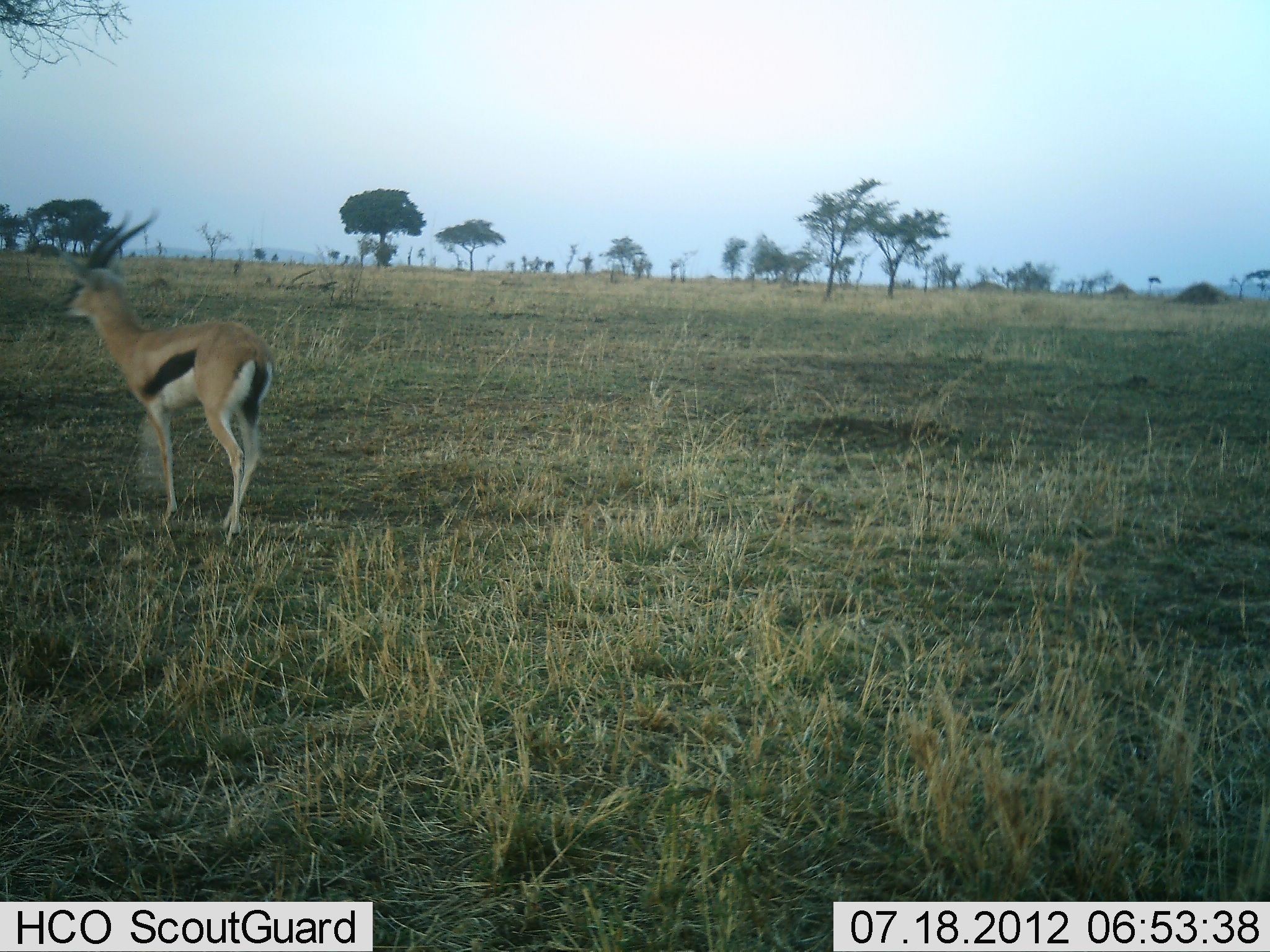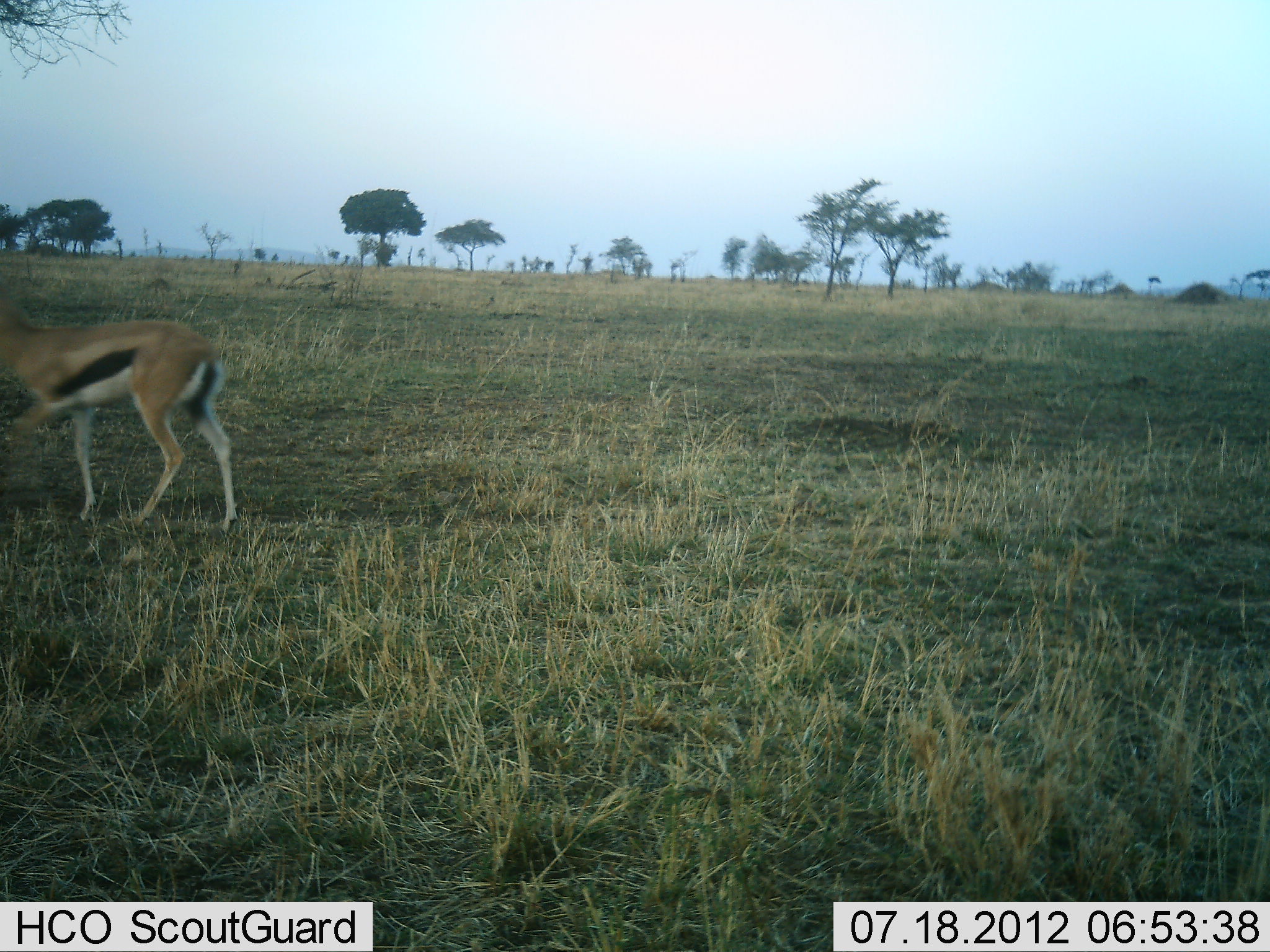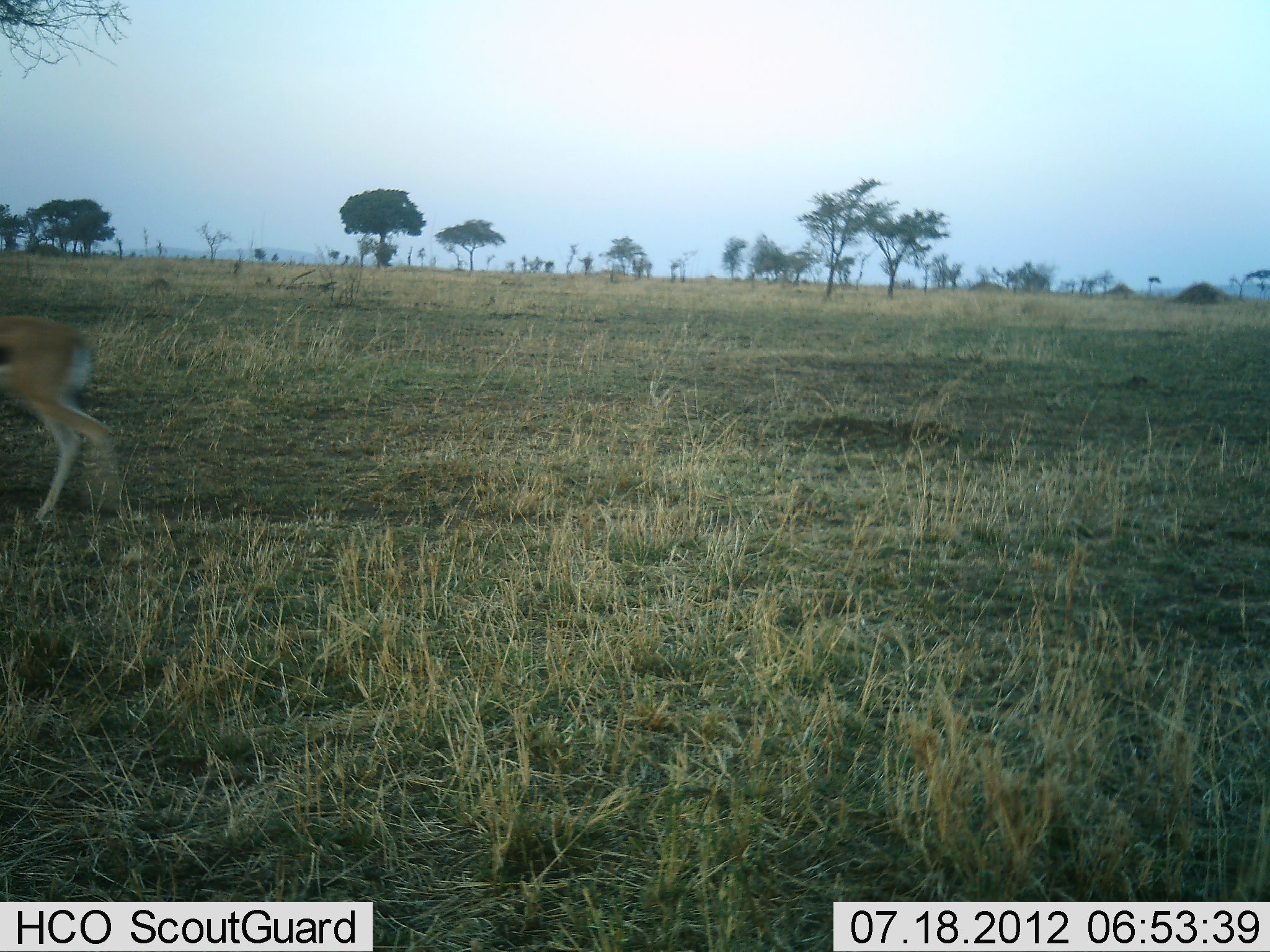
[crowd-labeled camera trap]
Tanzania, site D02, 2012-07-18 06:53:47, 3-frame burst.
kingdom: Animalia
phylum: Chordata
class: Mammalia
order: Artiodactyla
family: Bovidae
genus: Eudorcas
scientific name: Eudorcas thomsonii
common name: thomson's gazelle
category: gazellethomsons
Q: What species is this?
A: Gazellethomsons (thomson's gazelle) (Eudorcas thomsonii).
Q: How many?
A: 1.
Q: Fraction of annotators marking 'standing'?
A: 20%.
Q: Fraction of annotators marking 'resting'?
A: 0%.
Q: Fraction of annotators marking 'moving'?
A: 80%.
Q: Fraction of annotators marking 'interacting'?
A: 0%.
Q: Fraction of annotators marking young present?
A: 0%.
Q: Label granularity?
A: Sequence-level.